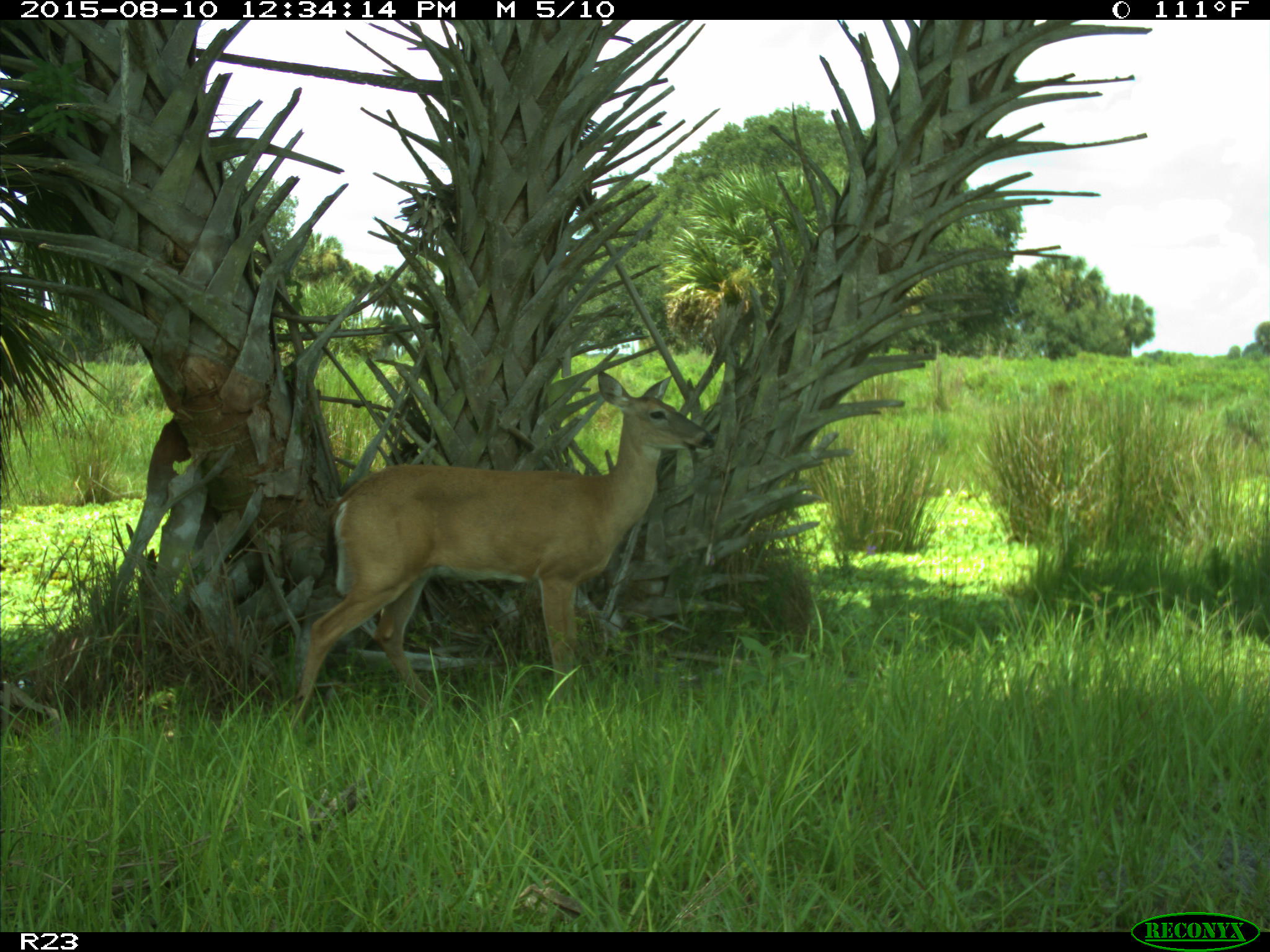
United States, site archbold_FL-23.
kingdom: Animalia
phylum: Chordata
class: Mammalia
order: Artiodactyla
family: Cervidae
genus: Odocoileus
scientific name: Odocoileus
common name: deer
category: unidentified deer